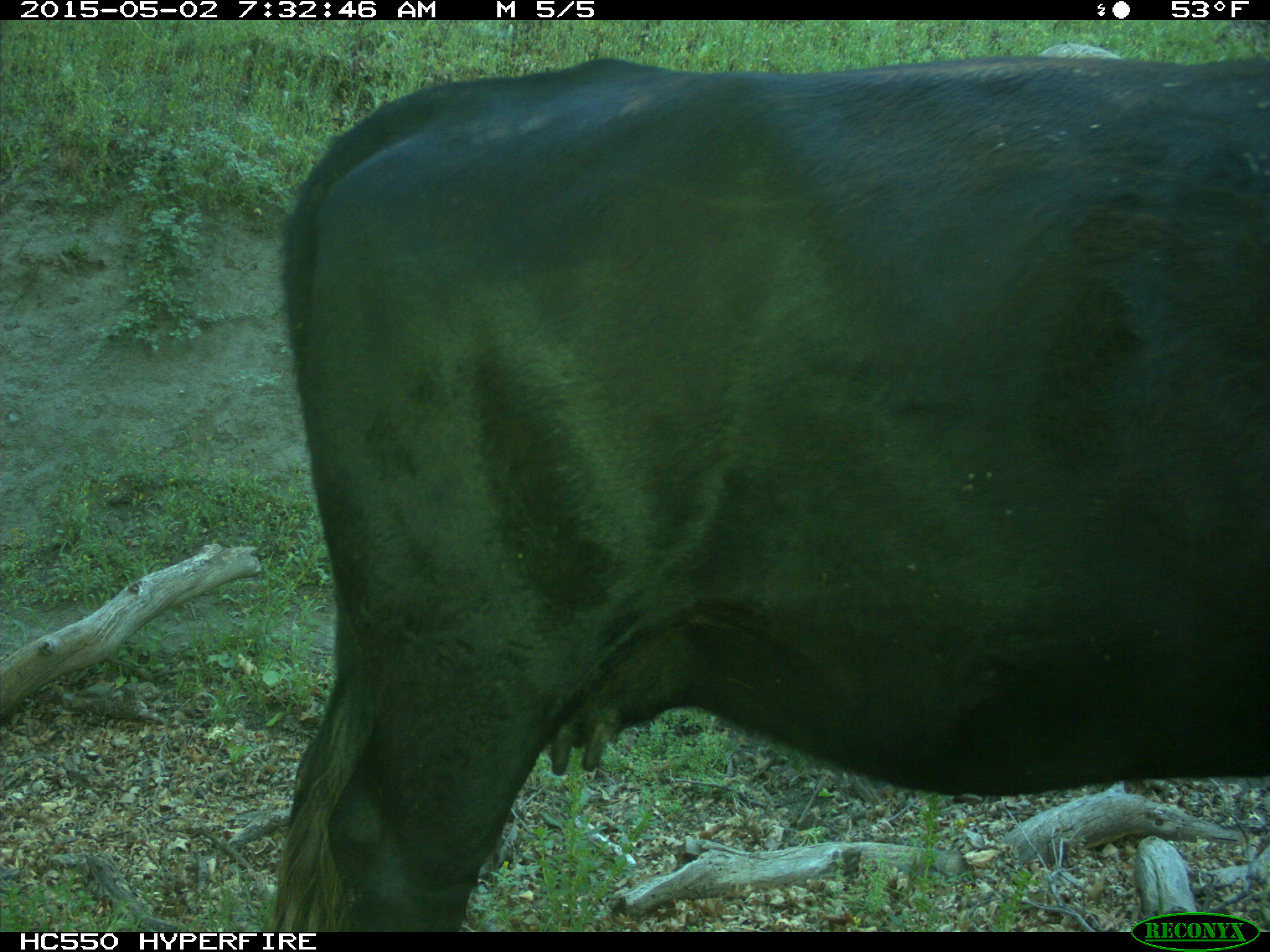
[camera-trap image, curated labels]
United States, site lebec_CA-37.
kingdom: Animalia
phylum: Chordata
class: Mammalia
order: Artiodactyla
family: Bovidae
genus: Bos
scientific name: Bos taurus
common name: domestic cow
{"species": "Bos taurus (domestic cow)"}